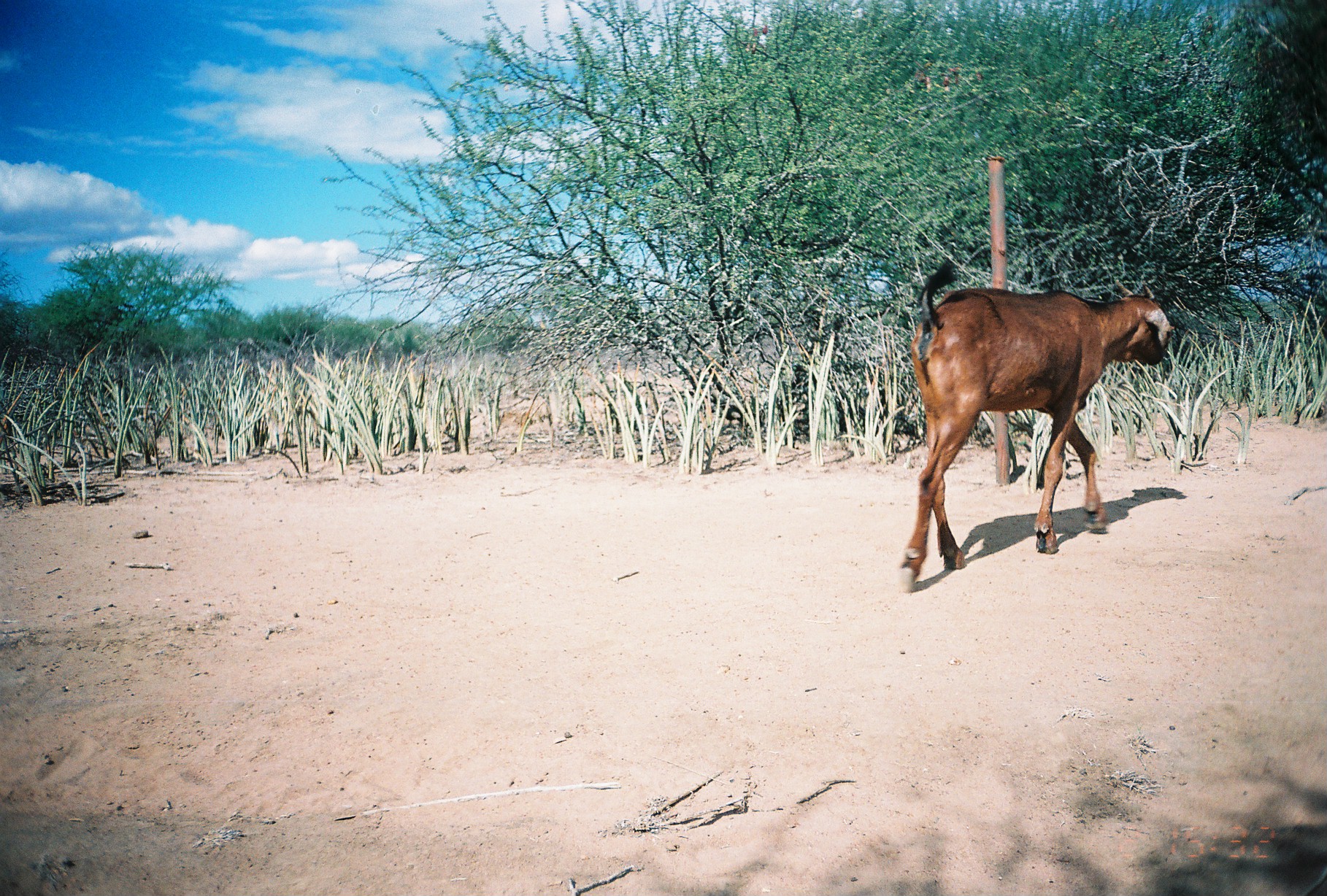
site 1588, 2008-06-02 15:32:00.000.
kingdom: Animalia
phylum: Chordata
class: Mammalia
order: Artiodactyla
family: Bovidae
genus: Capra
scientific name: Capra aegagrus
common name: wild goat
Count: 1.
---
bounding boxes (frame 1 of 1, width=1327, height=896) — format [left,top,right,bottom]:
capra aegagrus: [897,258,1176,593]